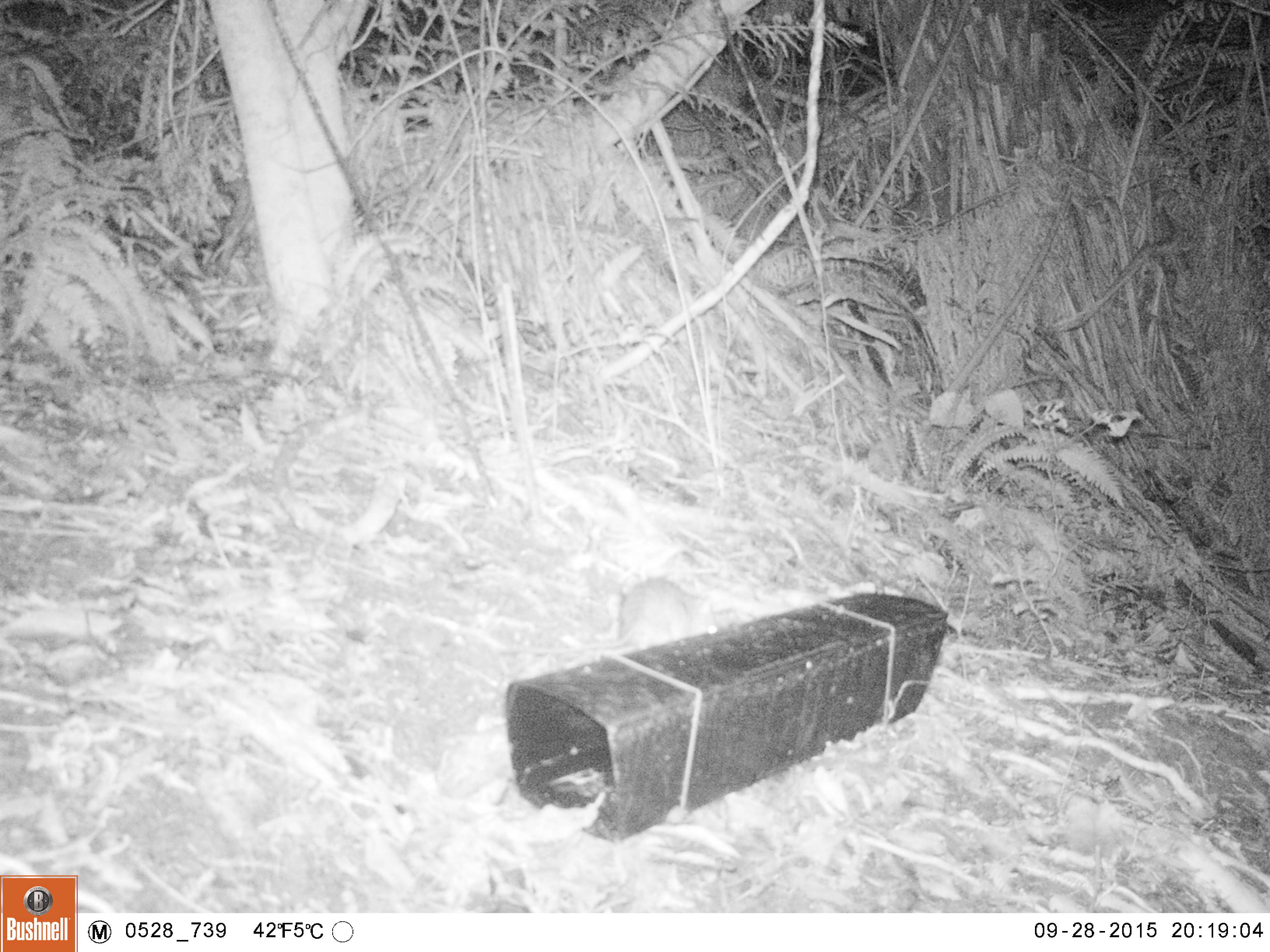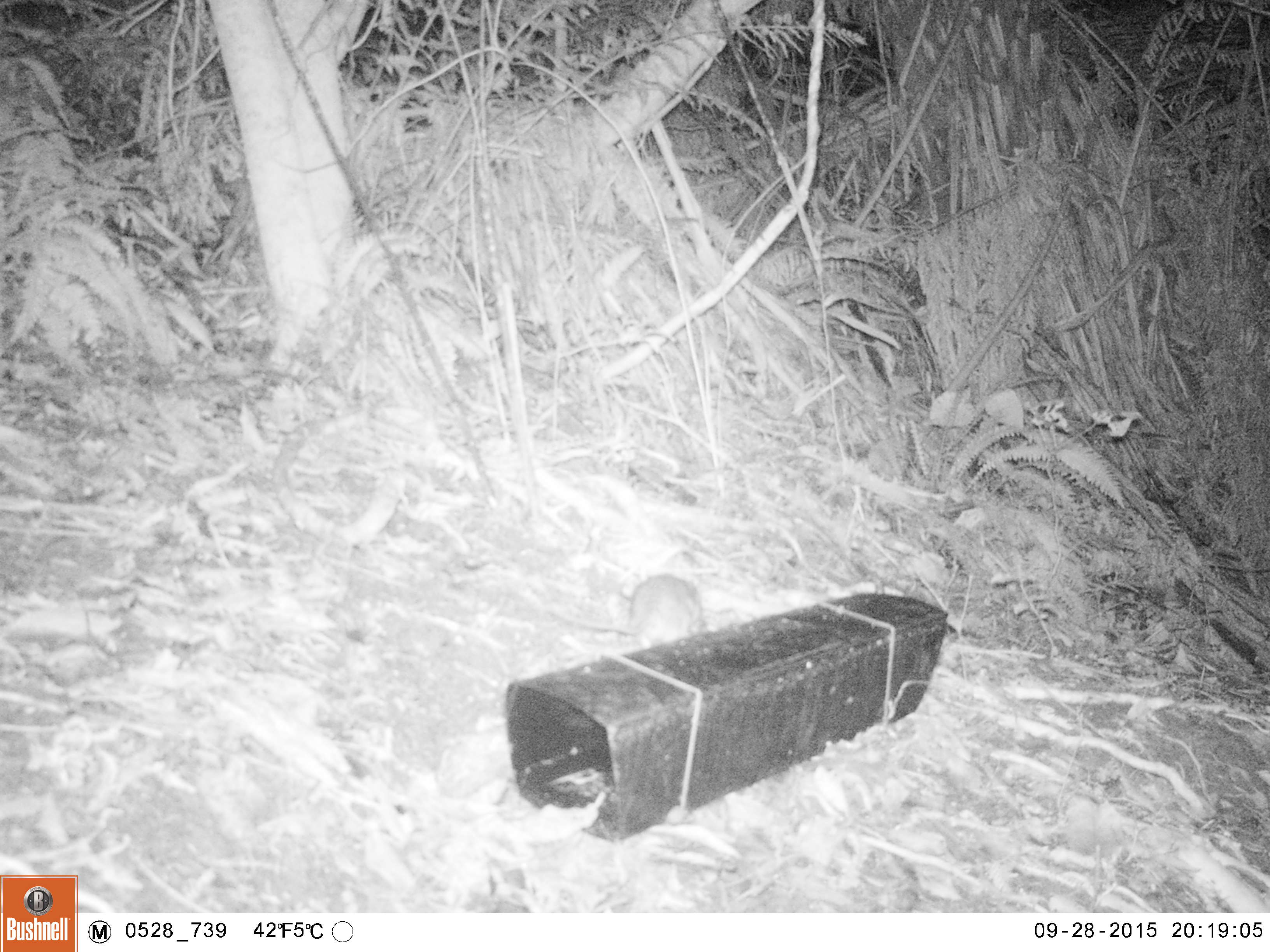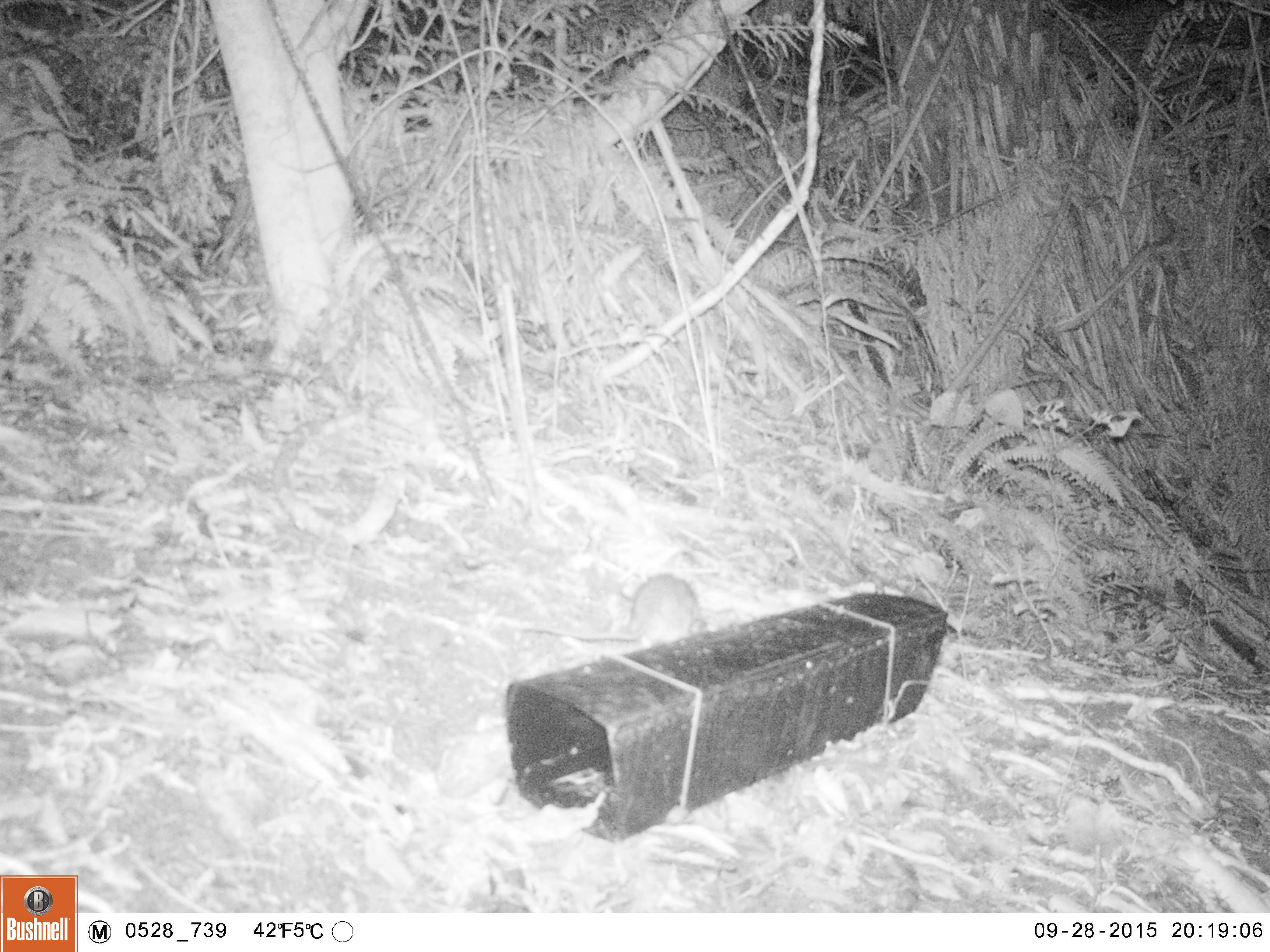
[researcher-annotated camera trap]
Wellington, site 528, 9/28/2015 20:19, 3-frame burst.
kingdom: Animalia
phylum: Chordata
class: Mammalia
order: Rodentia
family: Muridae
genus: Rattus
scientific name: Rattus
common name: rat